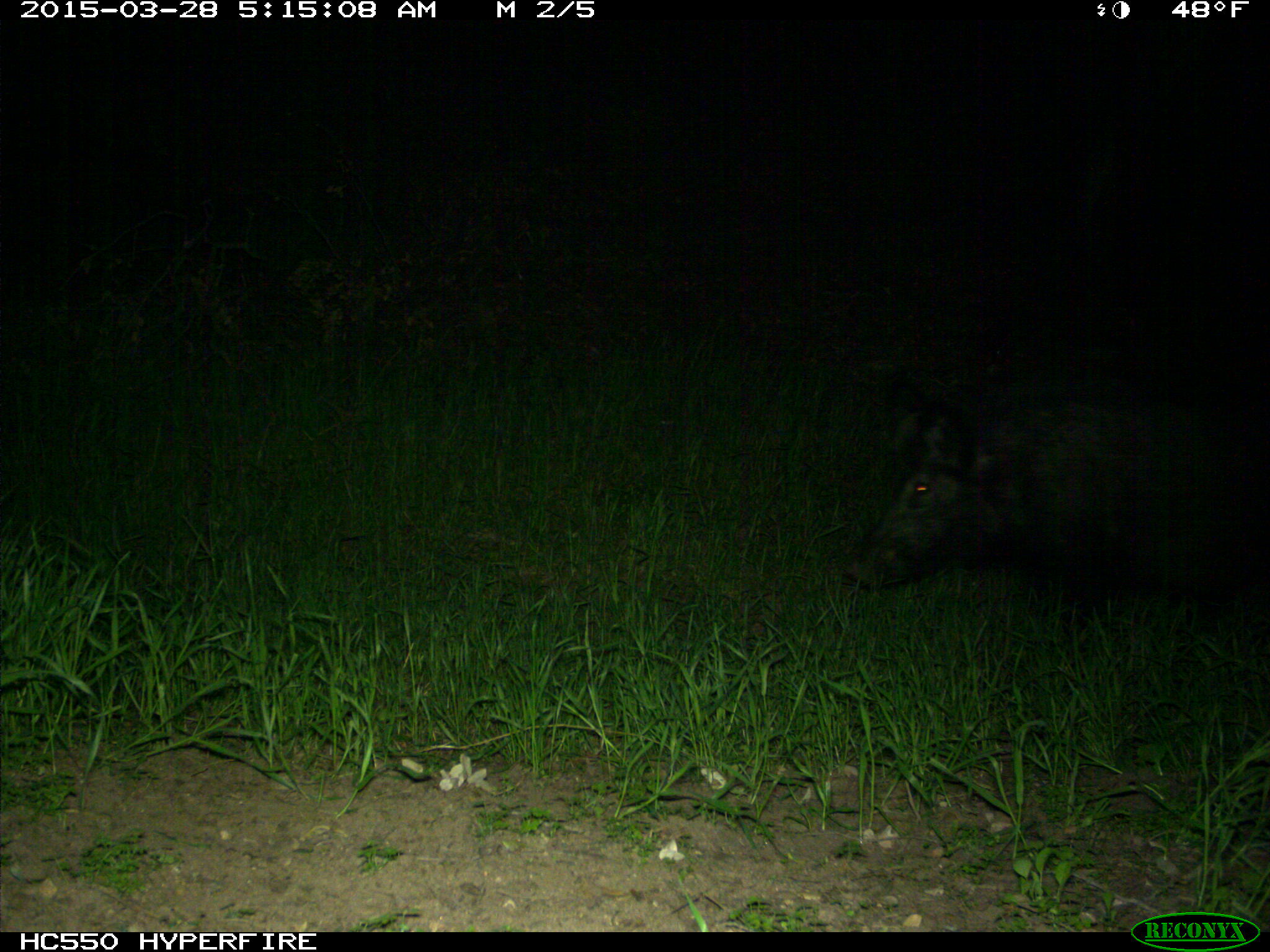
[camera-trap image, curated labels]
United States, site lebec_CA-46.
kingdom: Animalia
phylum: Chordata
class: Mammalia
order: Artiodactyla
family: Suidae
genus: Sus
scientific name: Sus scrofa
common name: wild boar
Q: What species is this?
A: Sus scrofa (wild boar).